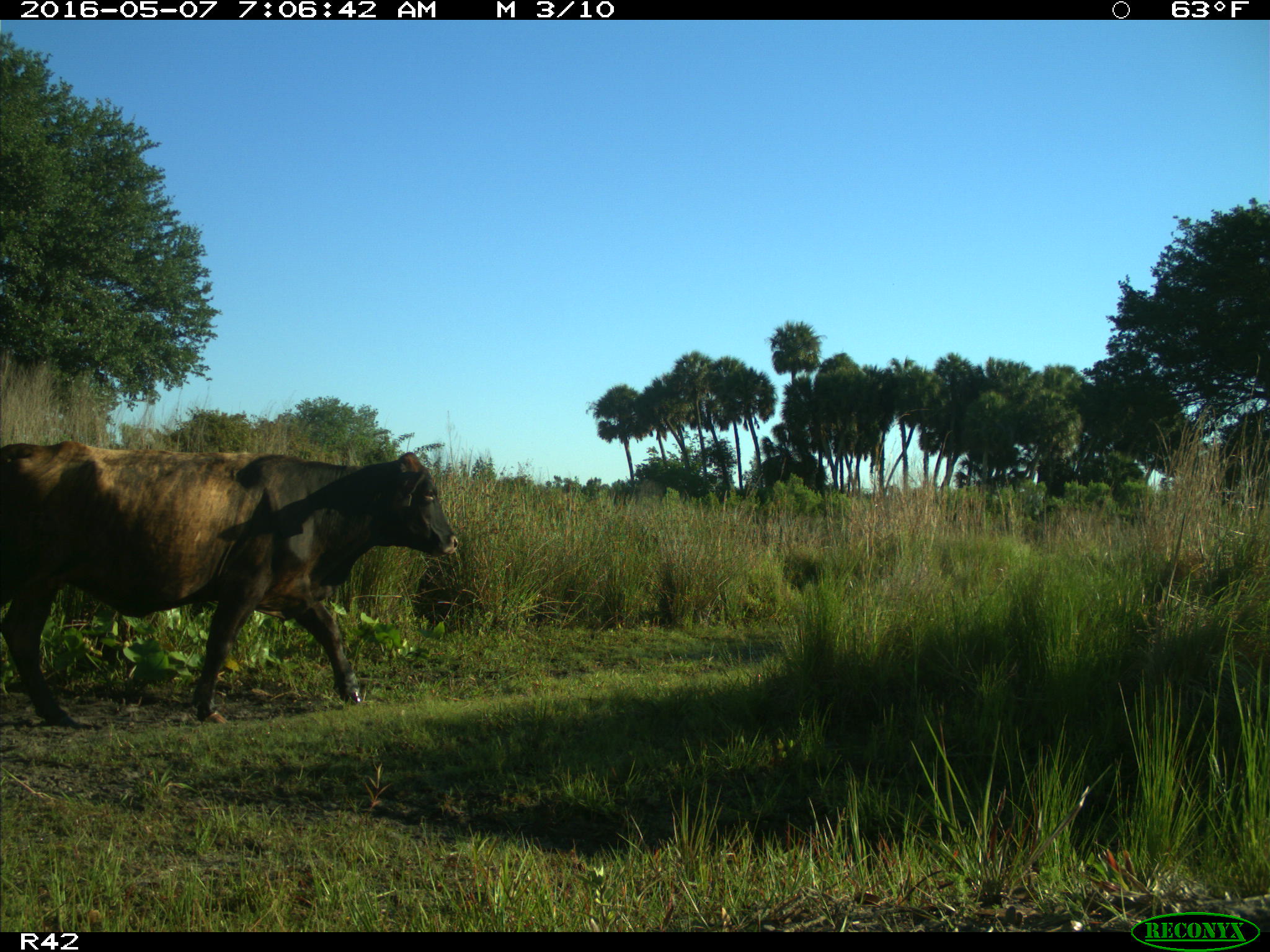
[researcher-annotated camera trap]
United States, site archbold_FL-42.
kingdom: Animalia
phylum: Chordata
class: Mammalia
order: Artiodactyla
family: Bovidae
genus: Bos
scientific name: Bos taurus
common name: domestic cow